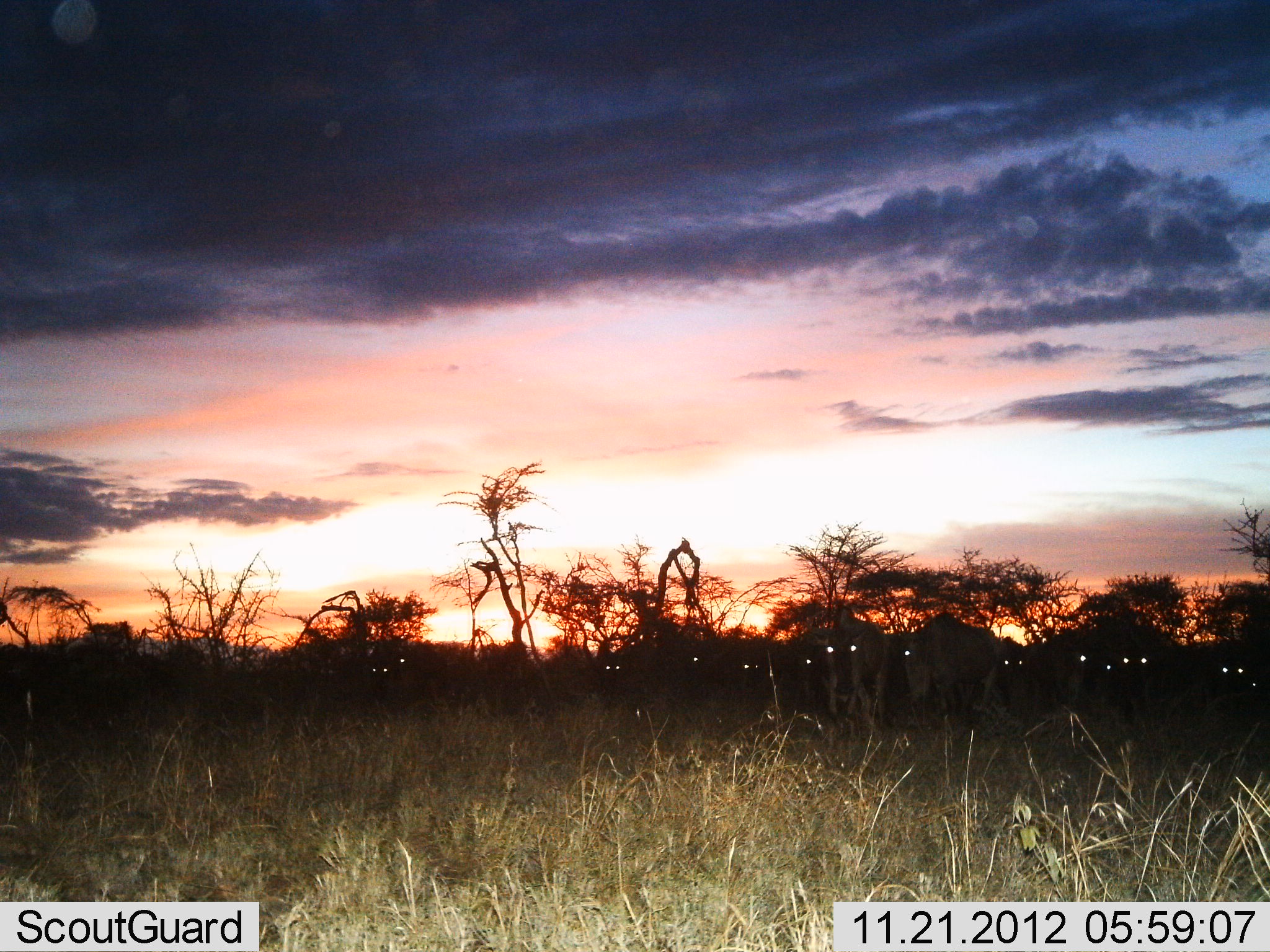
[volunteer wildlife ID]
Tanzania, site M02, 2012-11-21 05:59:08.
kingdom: Animalia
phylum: Chordata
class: Mammalia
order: Artiodactyla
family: Bovidae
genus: Connochaetes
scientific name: Connochaetes taurinus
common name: blue wildebeest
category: wildebeest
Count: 11-50.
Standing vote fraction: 100%.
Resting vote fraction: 0%.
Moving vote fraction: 0%.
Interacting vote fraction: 0%.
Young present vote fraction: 0%.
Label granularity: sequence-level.